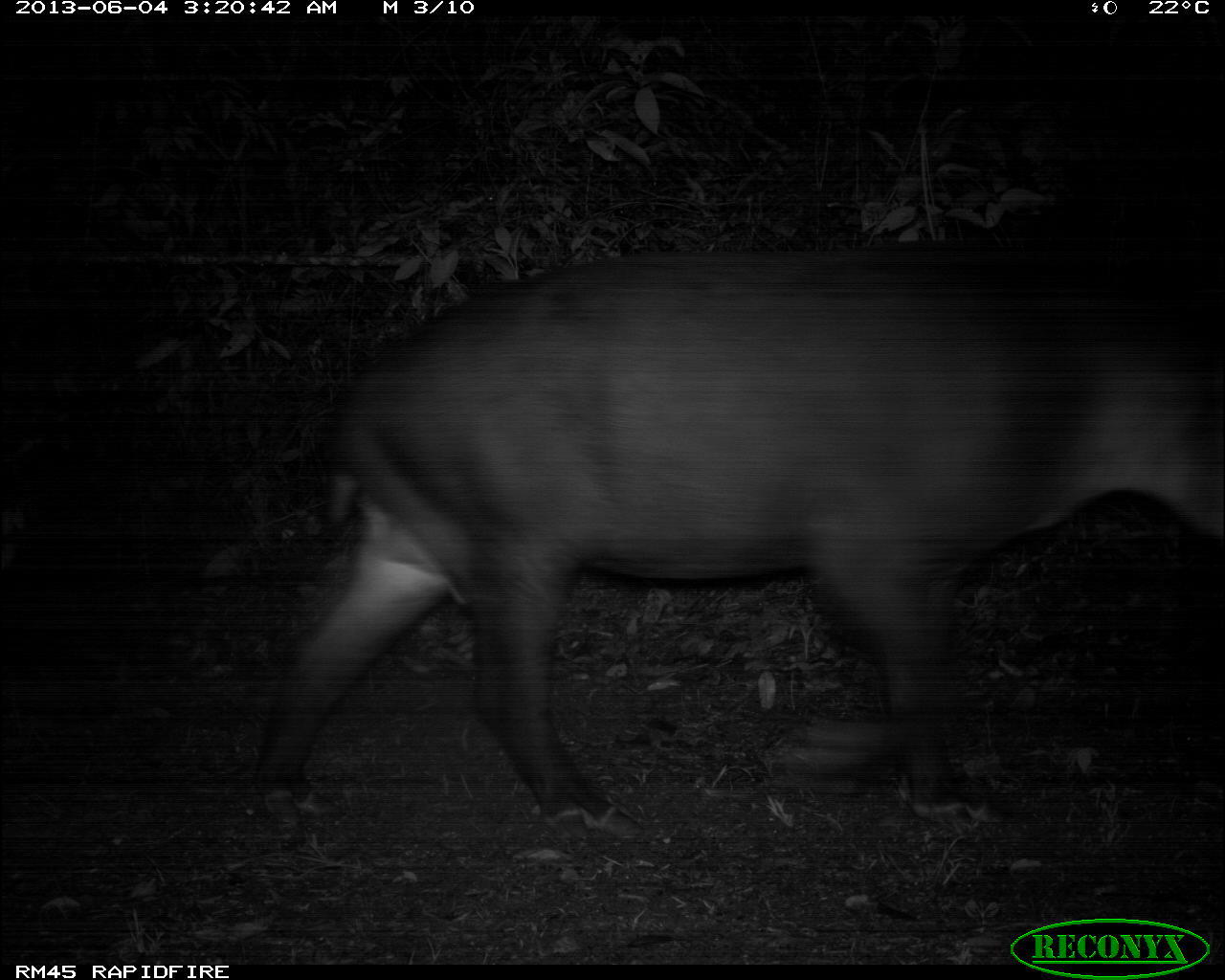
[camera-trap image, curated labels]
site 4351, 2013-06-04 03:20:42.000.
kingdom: Animalia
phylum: Chordata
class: Mammalia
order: Perissodactyla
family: Tapiridae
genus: Tapirus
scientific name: Tapirus bairdii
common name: baird's tapir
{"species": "Tapirus bairdii (baird's tapir)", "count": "1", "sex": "male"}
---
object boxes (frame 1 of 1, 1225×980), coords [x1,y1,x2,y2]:
tapirus bairdii: [247,241,1219,845]